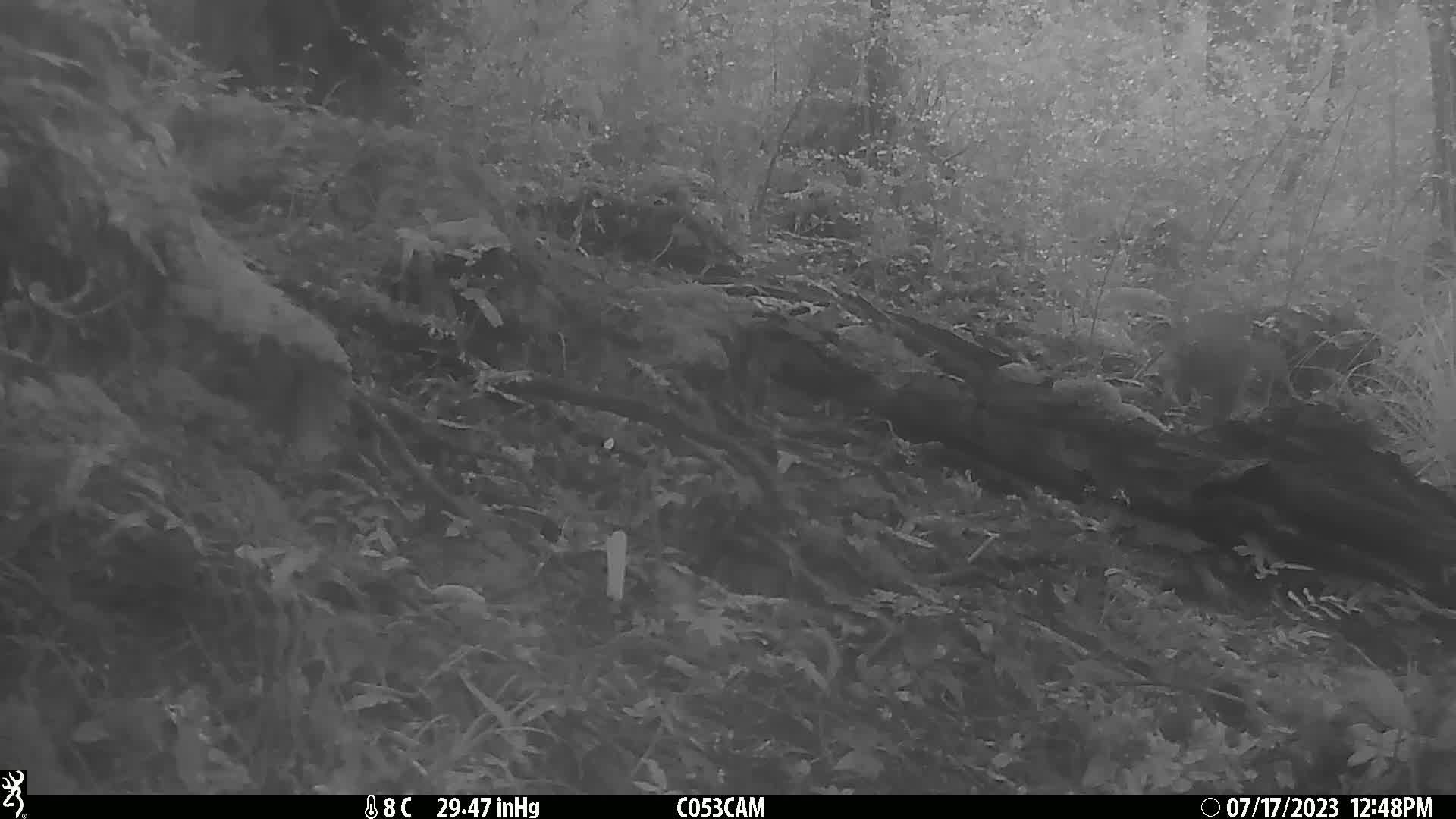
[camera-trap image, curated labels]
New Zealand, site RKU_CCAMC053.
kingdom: Animalia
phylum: Chordata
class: Aves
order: Apterygiformes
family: Apterygidae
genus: Apteryx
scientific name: Apteryx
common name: kiwi